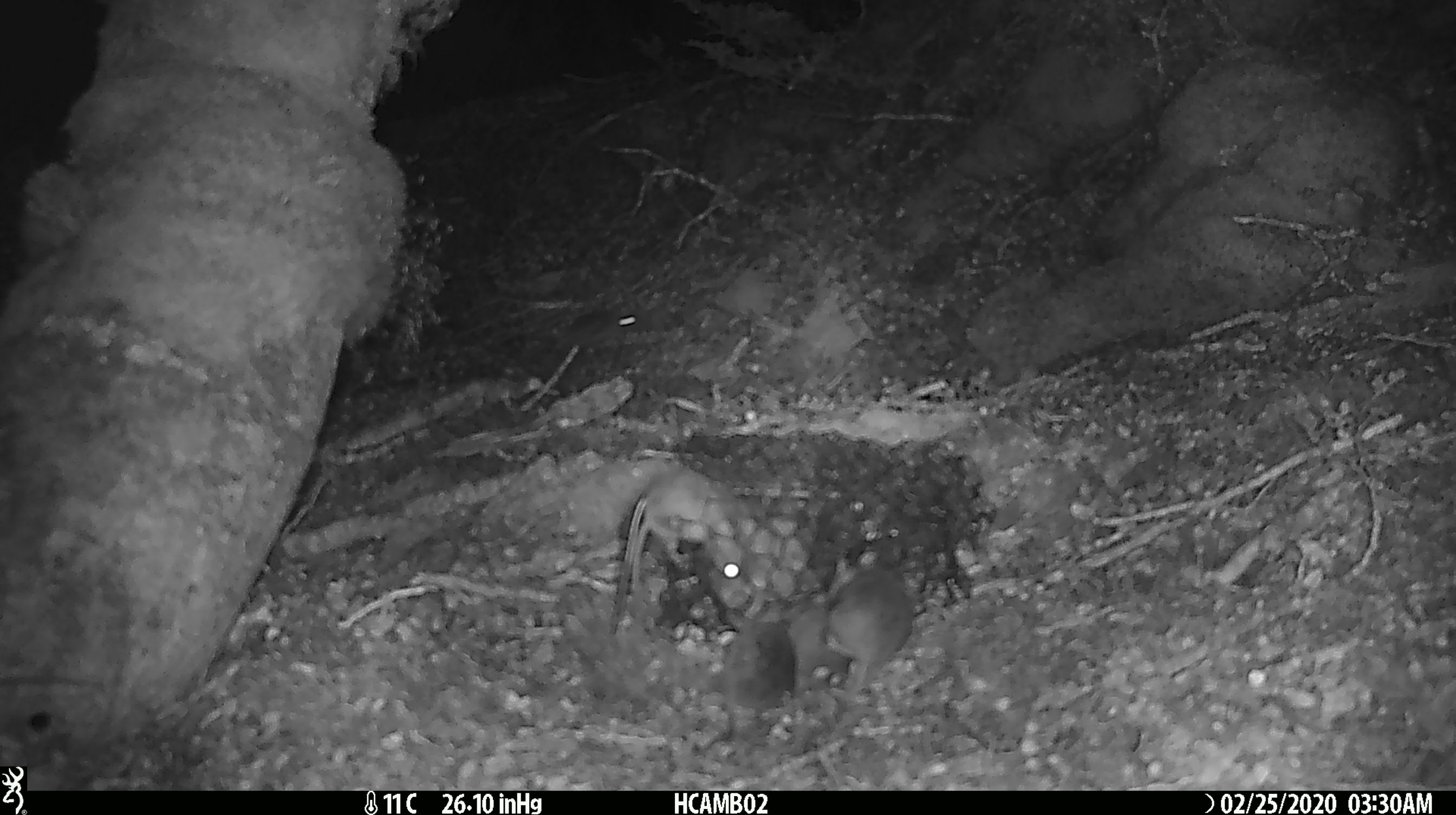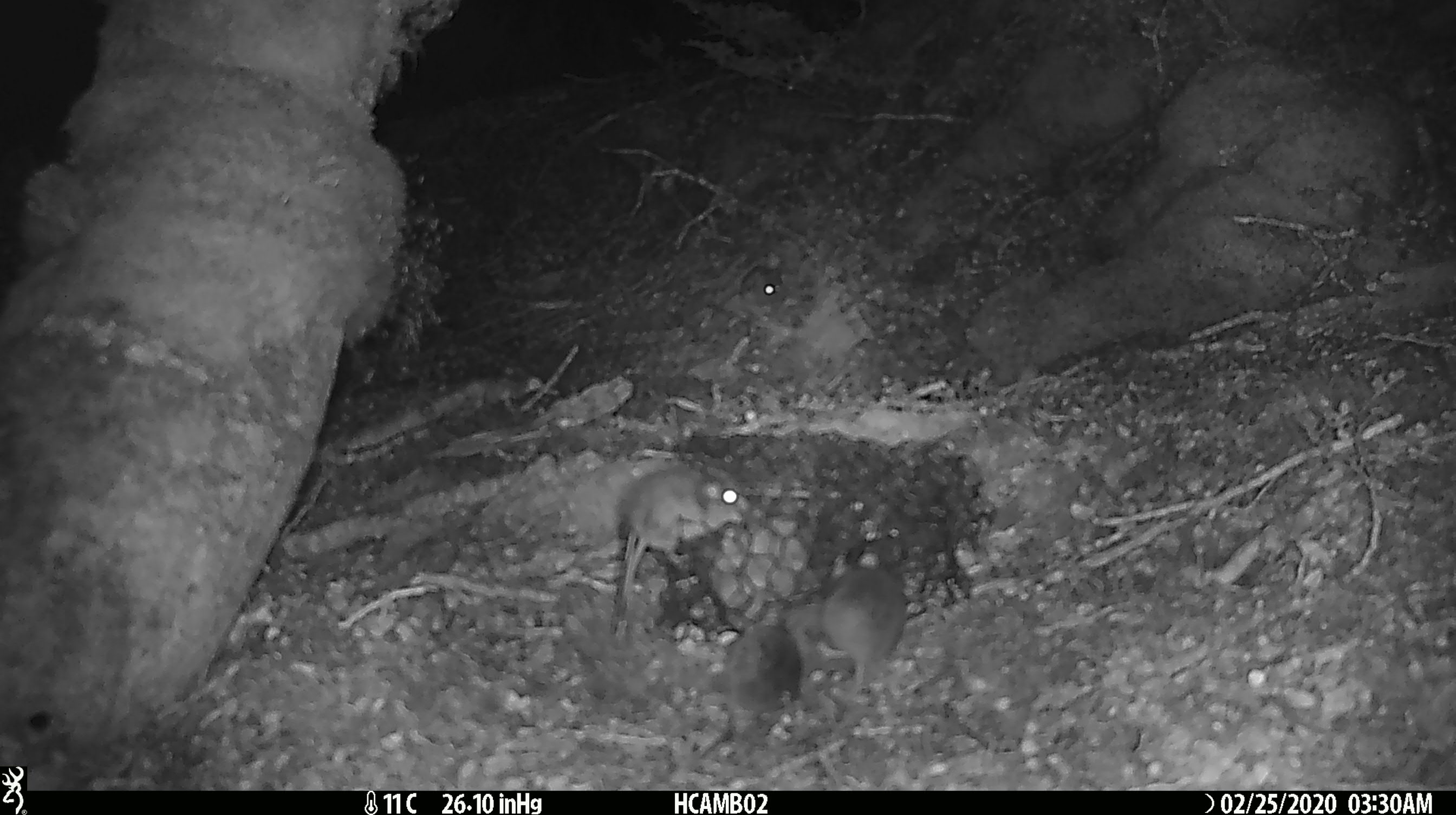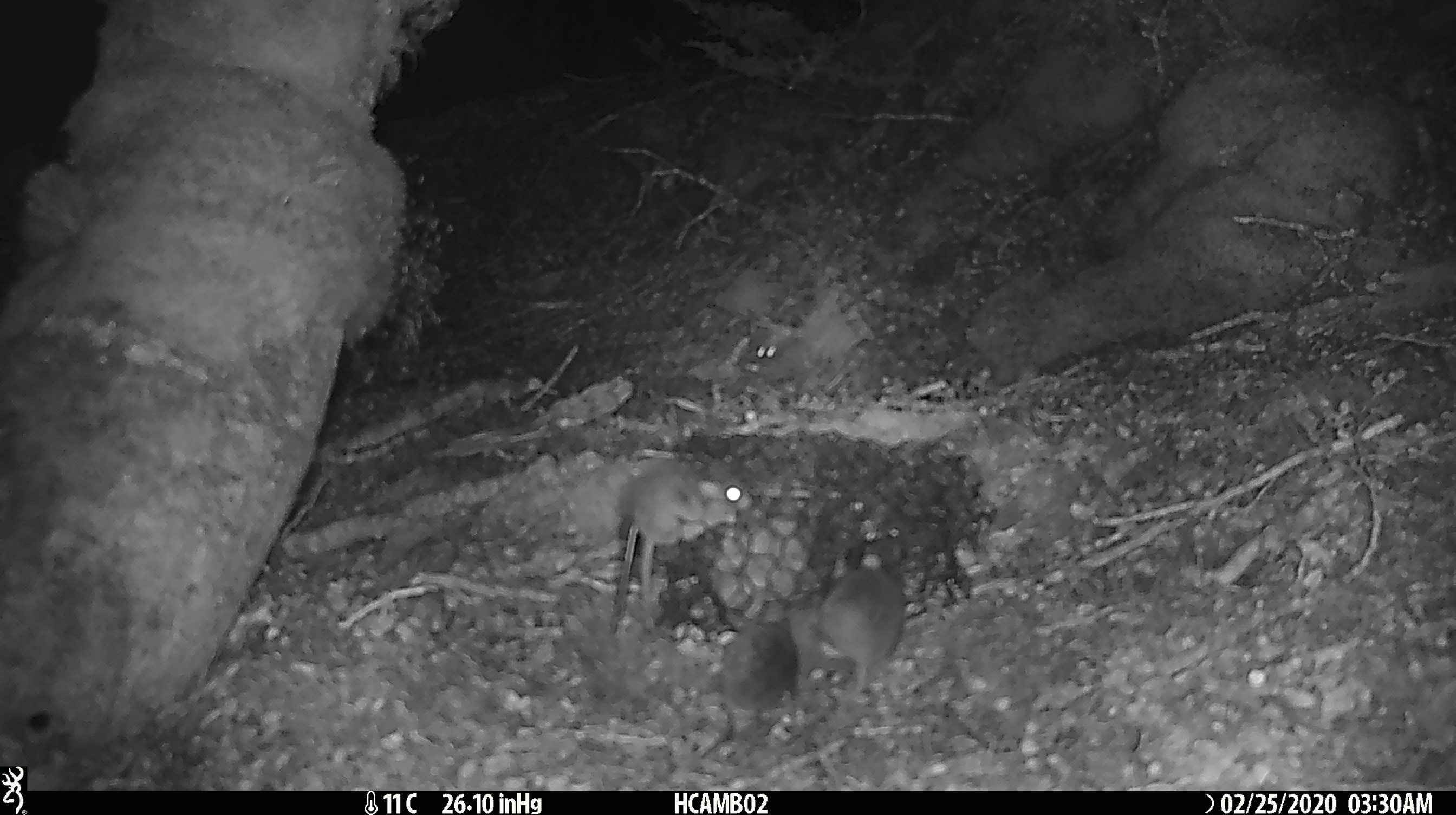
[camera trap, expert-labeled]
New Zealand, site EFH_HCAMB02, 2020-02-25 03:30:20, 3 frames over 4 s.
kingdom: Animalia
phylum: Chordata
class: Mammalia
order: Rodentia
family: Muridae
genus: Mus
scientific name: Mus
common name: mouse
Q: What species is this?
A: Mouse (Mus).